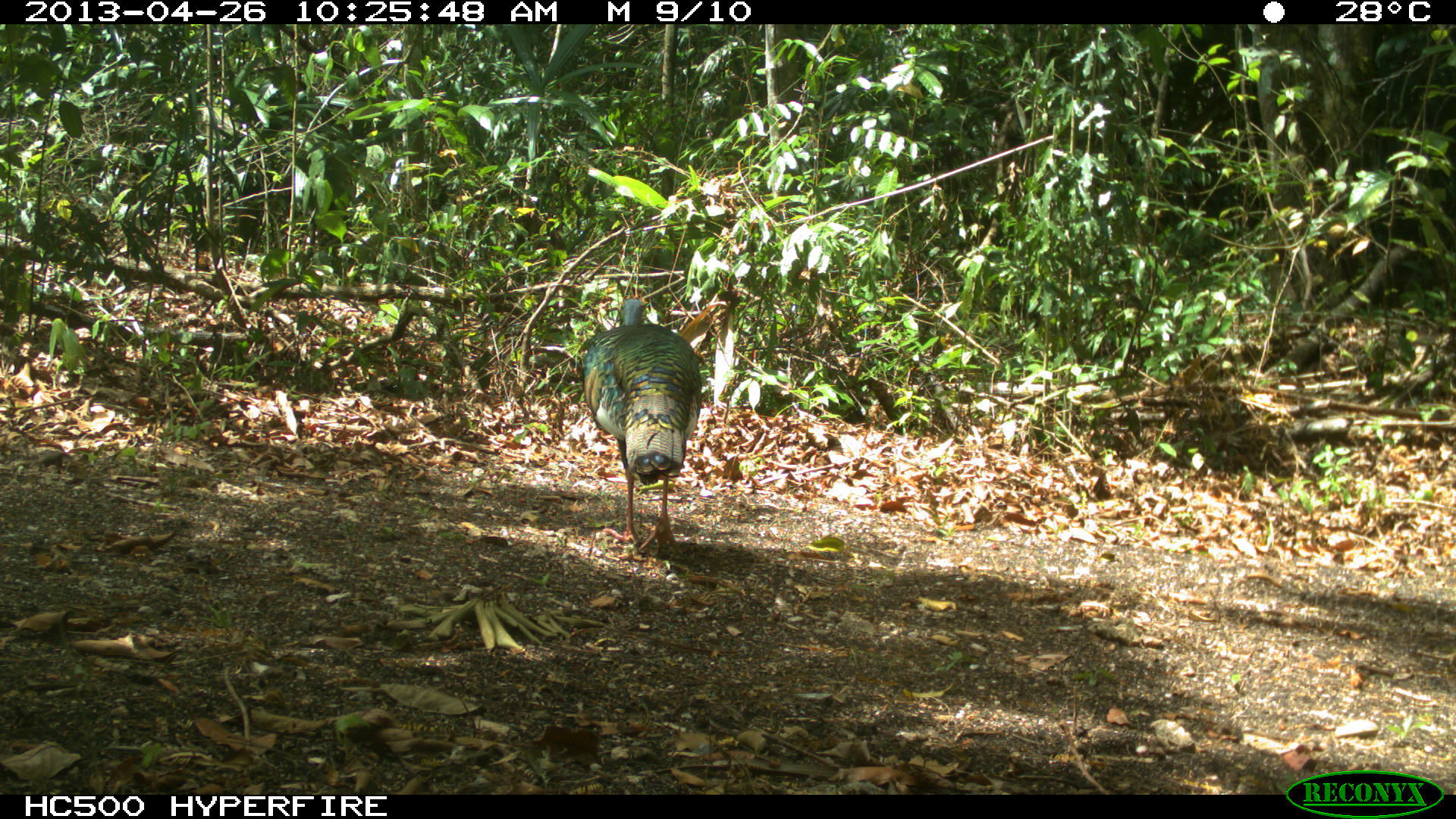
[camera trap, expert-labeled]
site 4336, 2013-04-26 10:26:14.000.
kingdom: Animalia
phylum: Chordata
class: Aves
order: Galliformes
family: Phasianidae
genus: Meleagris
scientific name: Meleagris ocellata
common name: ocellated turkey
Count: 1.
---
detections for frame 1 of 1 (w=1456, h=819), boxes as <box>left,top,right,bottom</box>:
meleagris ocellata: <box>582,297,701,555</box>